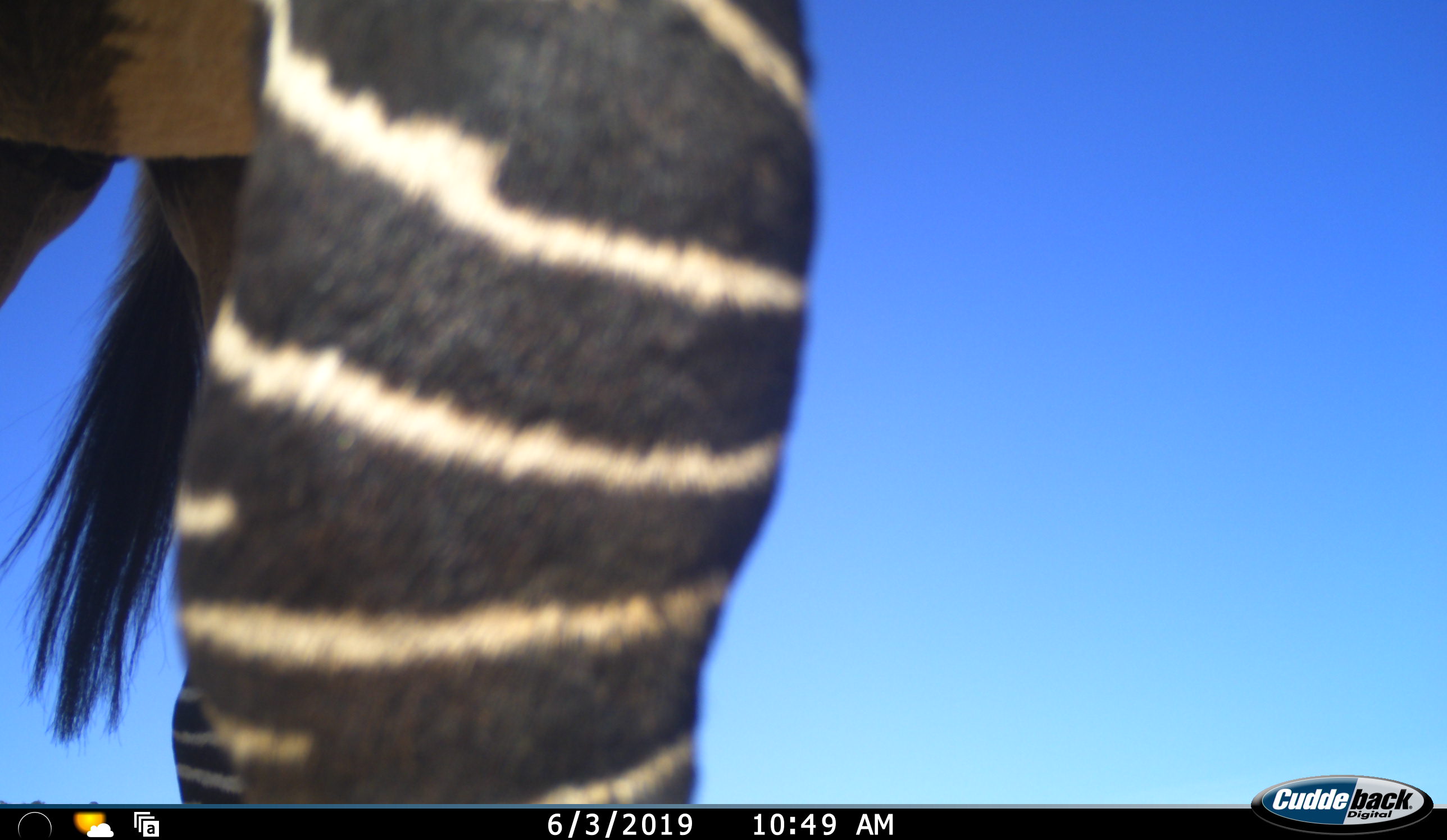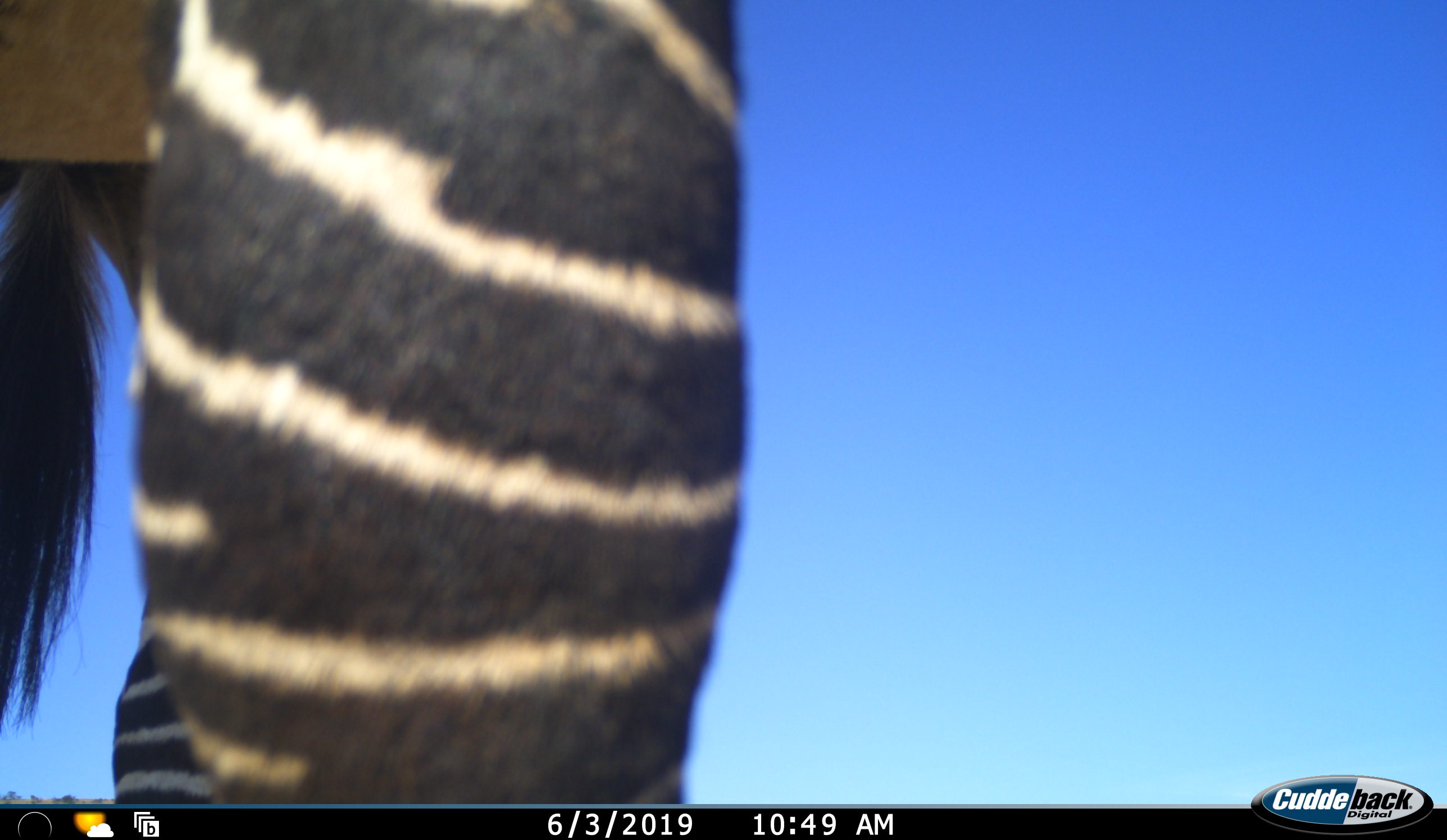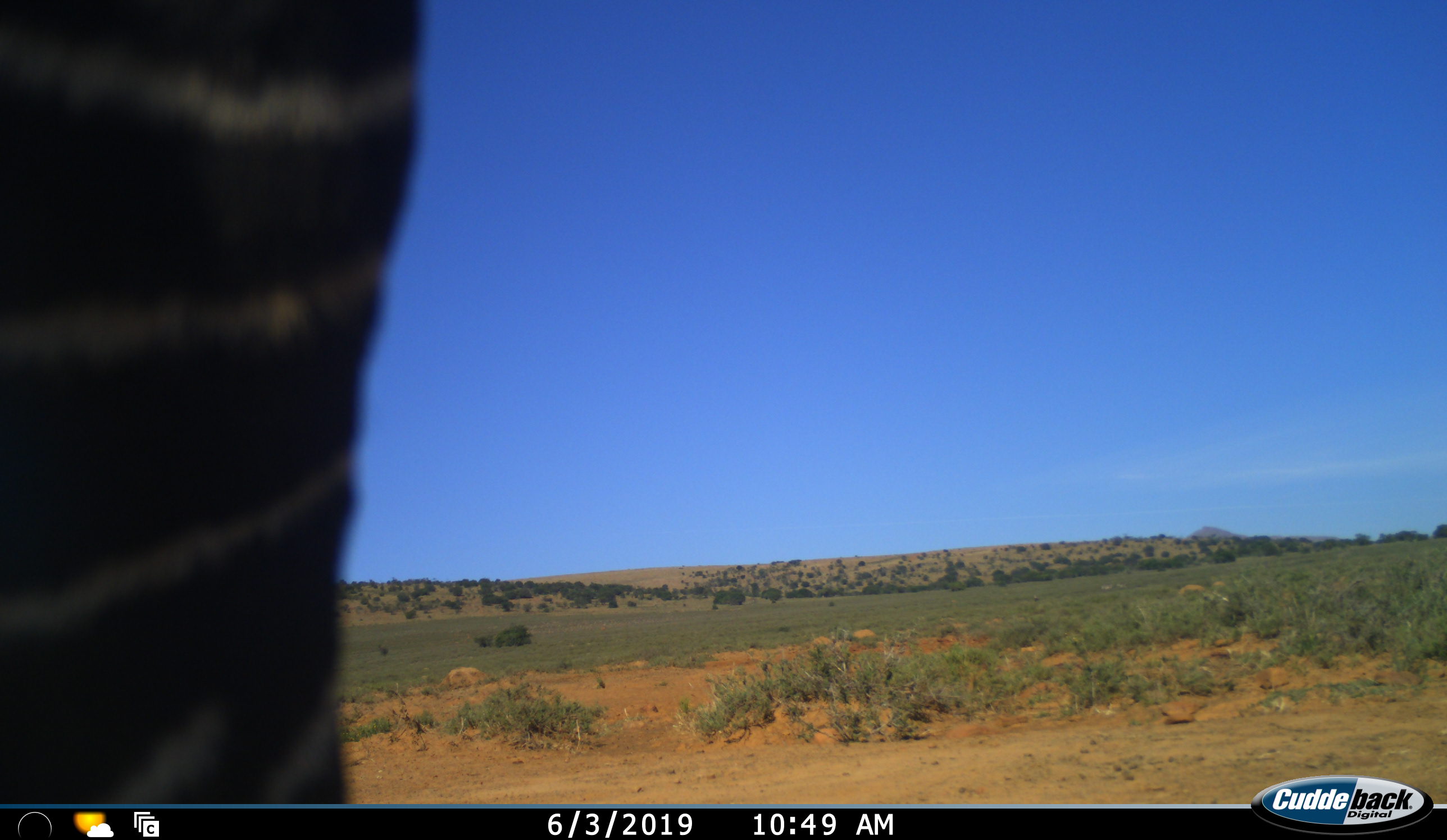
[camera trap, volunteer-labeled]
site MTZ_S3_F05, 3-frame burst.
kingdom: Animalia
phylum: Chordata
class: Mammalia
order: Perissodactyla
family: Equidae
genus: Equus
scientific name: Equus zebra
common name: mountain zebra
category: zebramountain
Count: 1.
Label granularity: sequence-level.